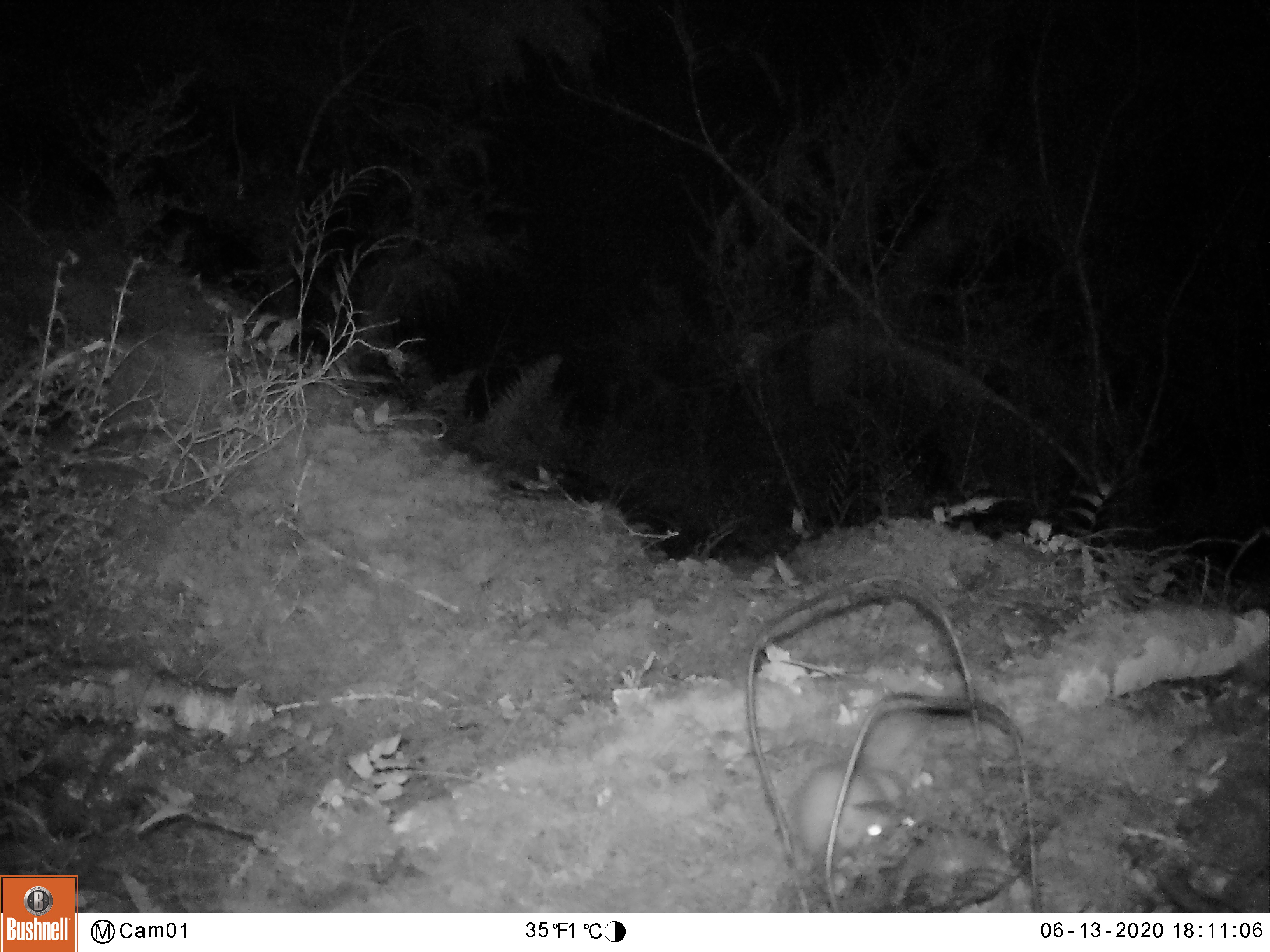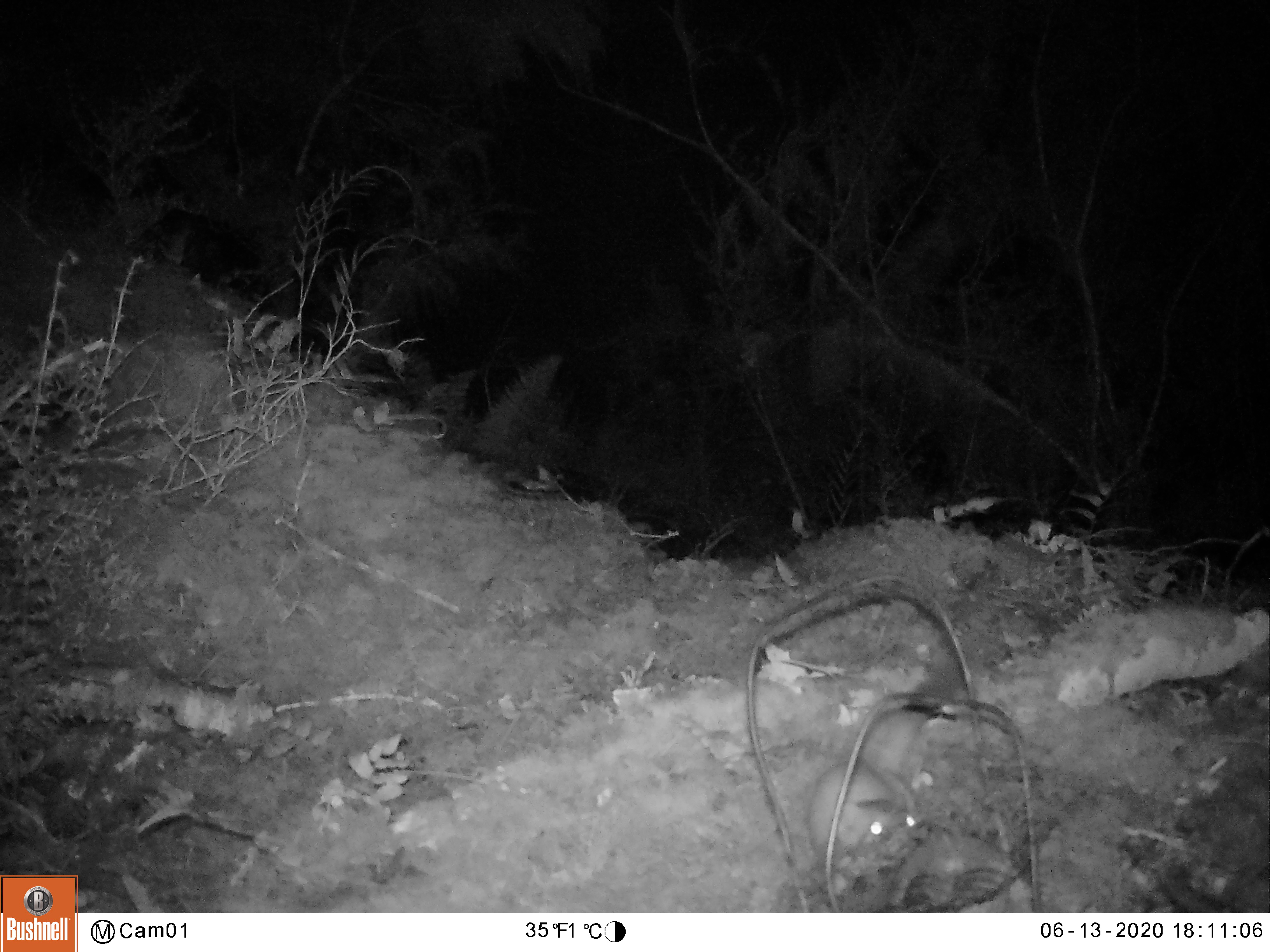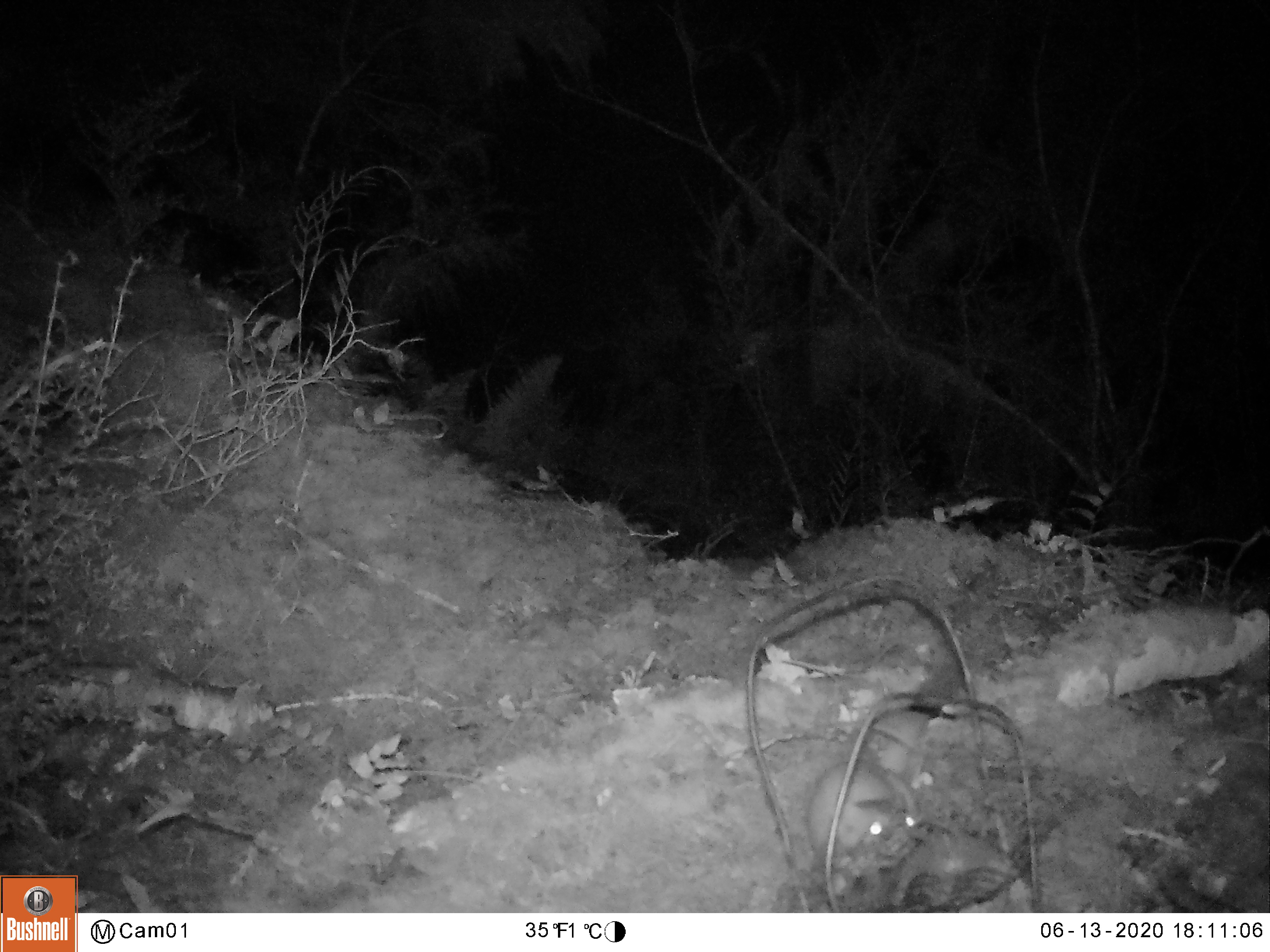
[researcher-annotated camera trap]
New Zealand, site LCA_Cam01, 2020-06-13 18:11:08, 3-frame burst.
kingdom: Animalia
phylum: Chordata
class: Mammalia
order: Carnivora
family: Mustelidae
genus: Mustela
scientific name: Mustela erminea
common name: stoat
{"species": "stoat (Mustela erminea)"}